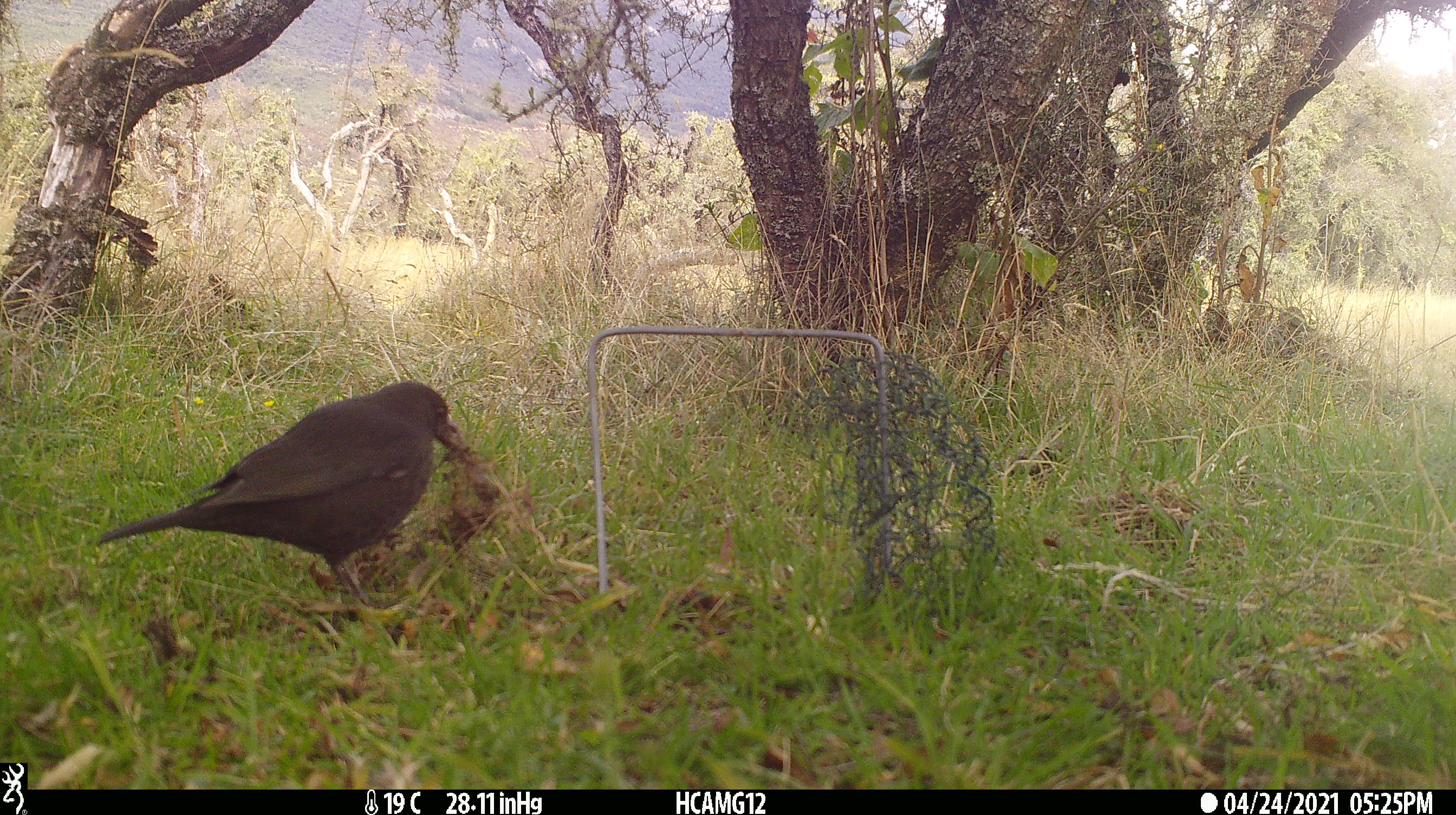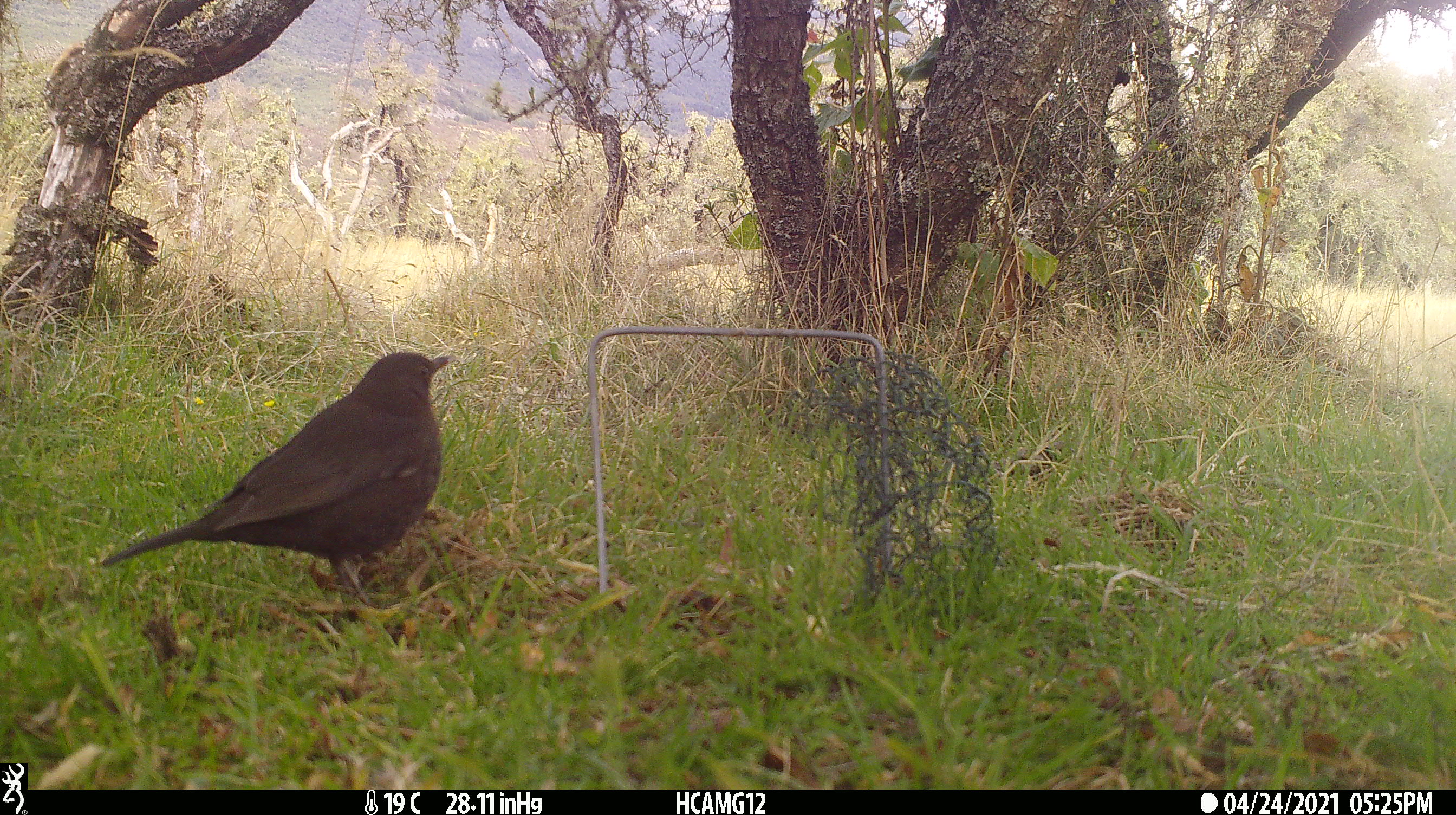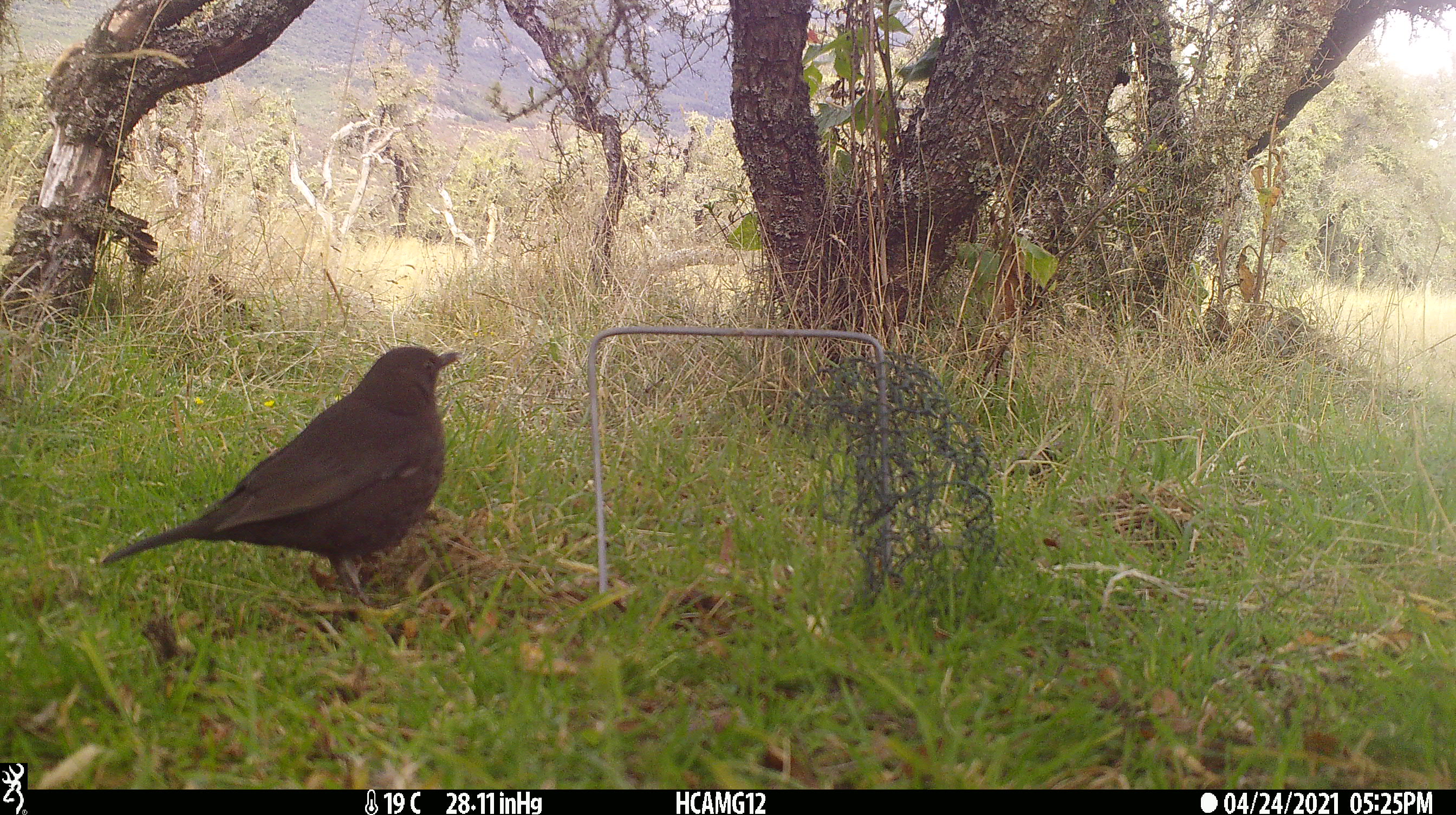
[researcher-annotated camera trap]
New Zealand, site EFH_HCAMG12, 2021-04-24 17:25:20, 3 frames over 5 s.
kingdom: Animalia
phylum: Chordata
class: Aves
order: Passeriformes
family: Turdidae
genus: Turdus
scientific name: Turdus merula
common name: eurasian blackbird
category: blackbird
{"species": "blackbird (eurasian blackbird) (Turdus merula)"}